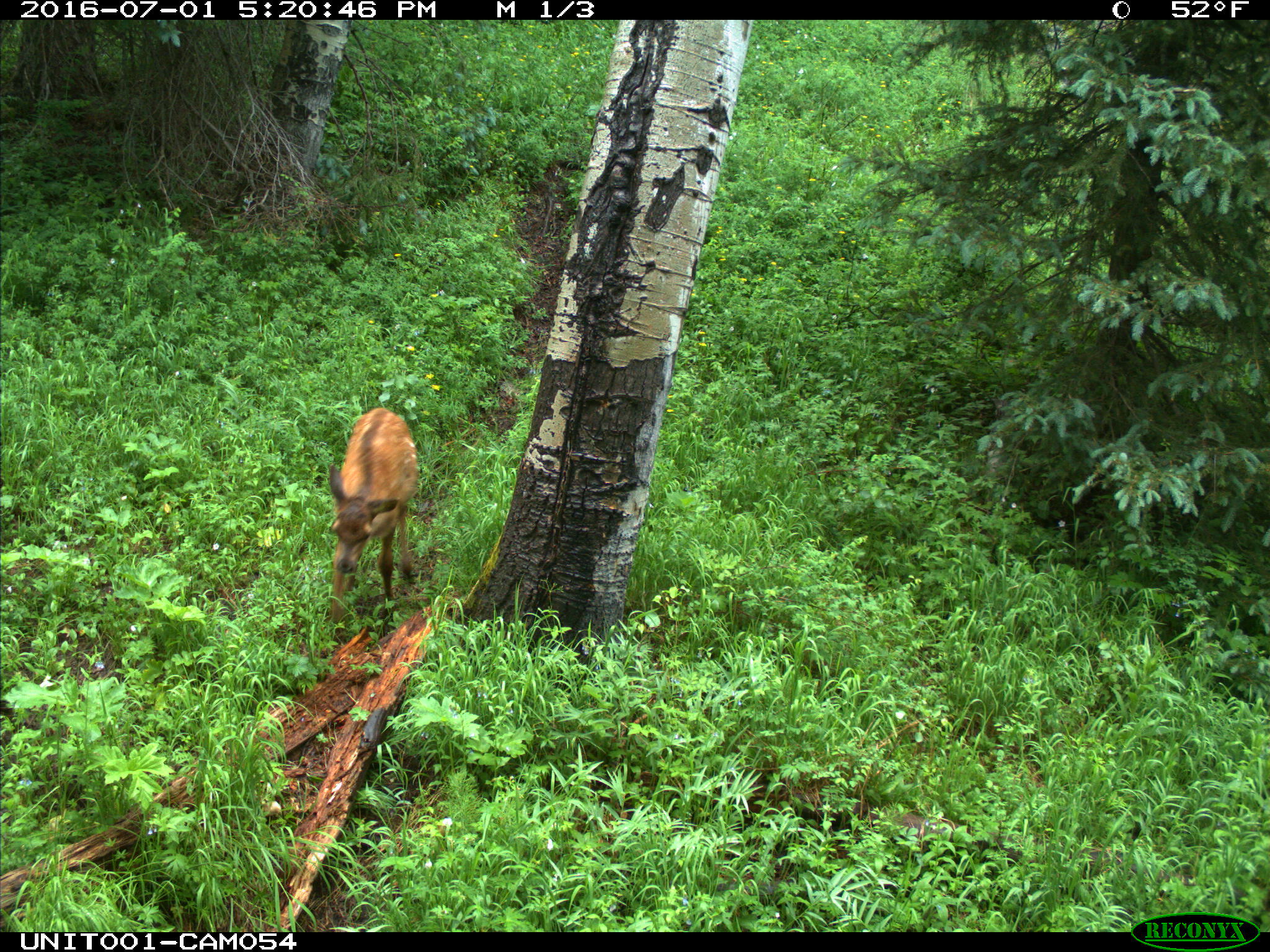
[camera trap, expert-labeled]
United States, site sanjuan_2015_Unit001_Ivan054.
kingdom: Animalia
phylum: Chordata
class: Mammalia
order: Artiodactyla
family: Cervidae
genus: Cervus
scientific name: Cervus elaphus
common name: red deer